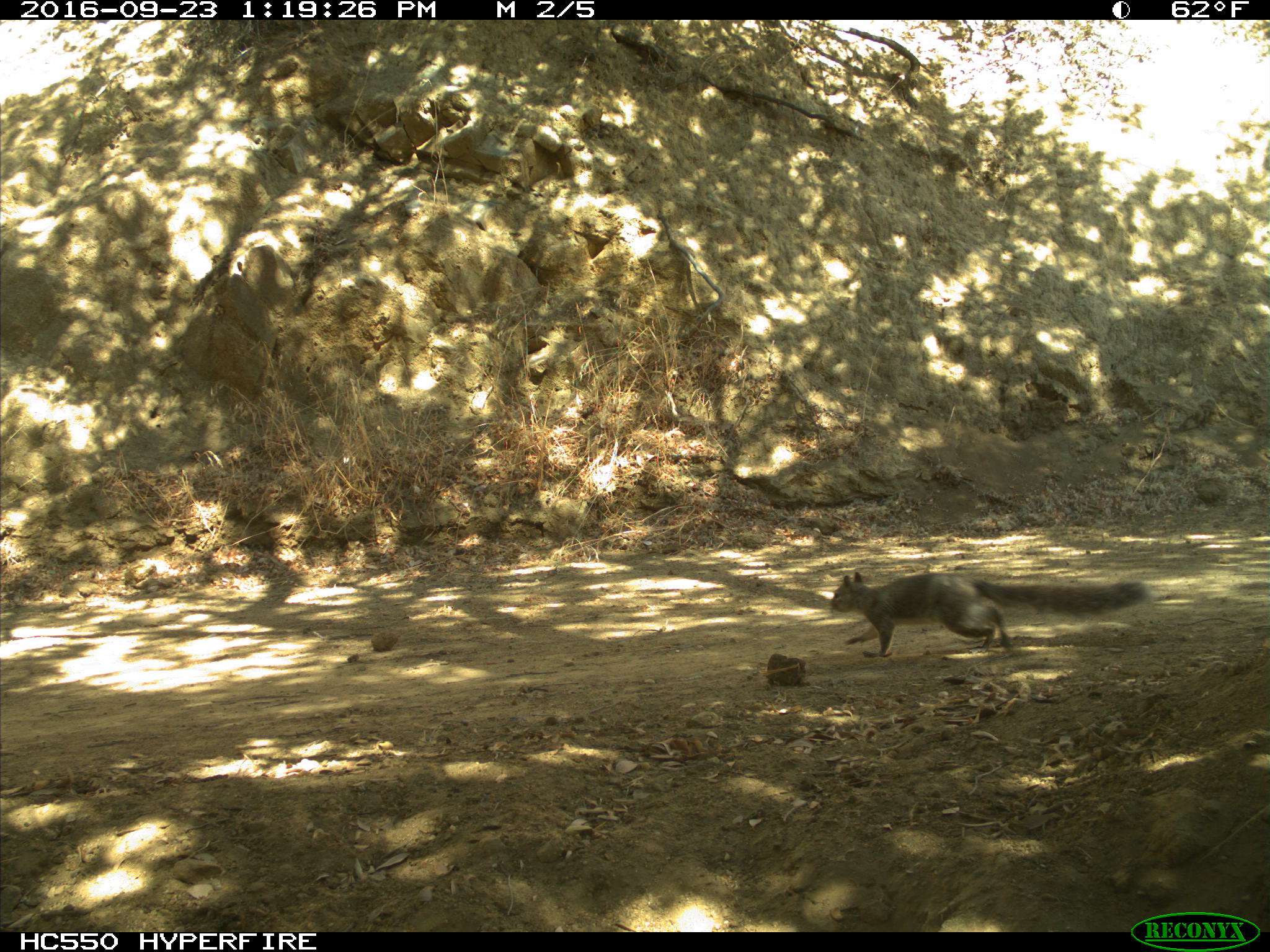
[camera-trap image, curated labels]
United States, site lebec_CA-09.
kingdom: Animalia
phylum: Chordata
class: Mammalia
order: Rodentia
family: Sciuridae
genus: Sciurus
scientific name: Sciurus carolinensis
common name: eastern gray squirrel